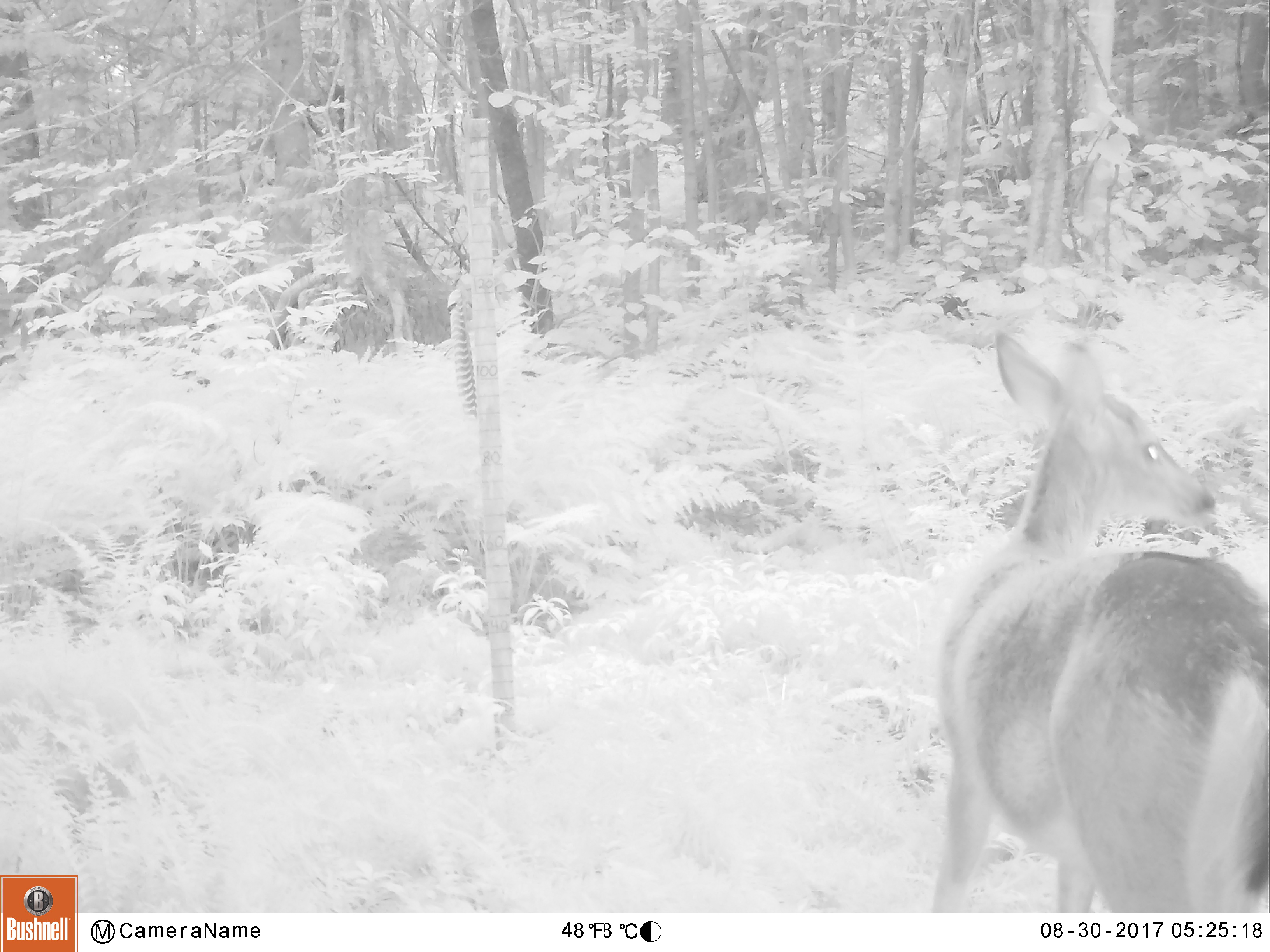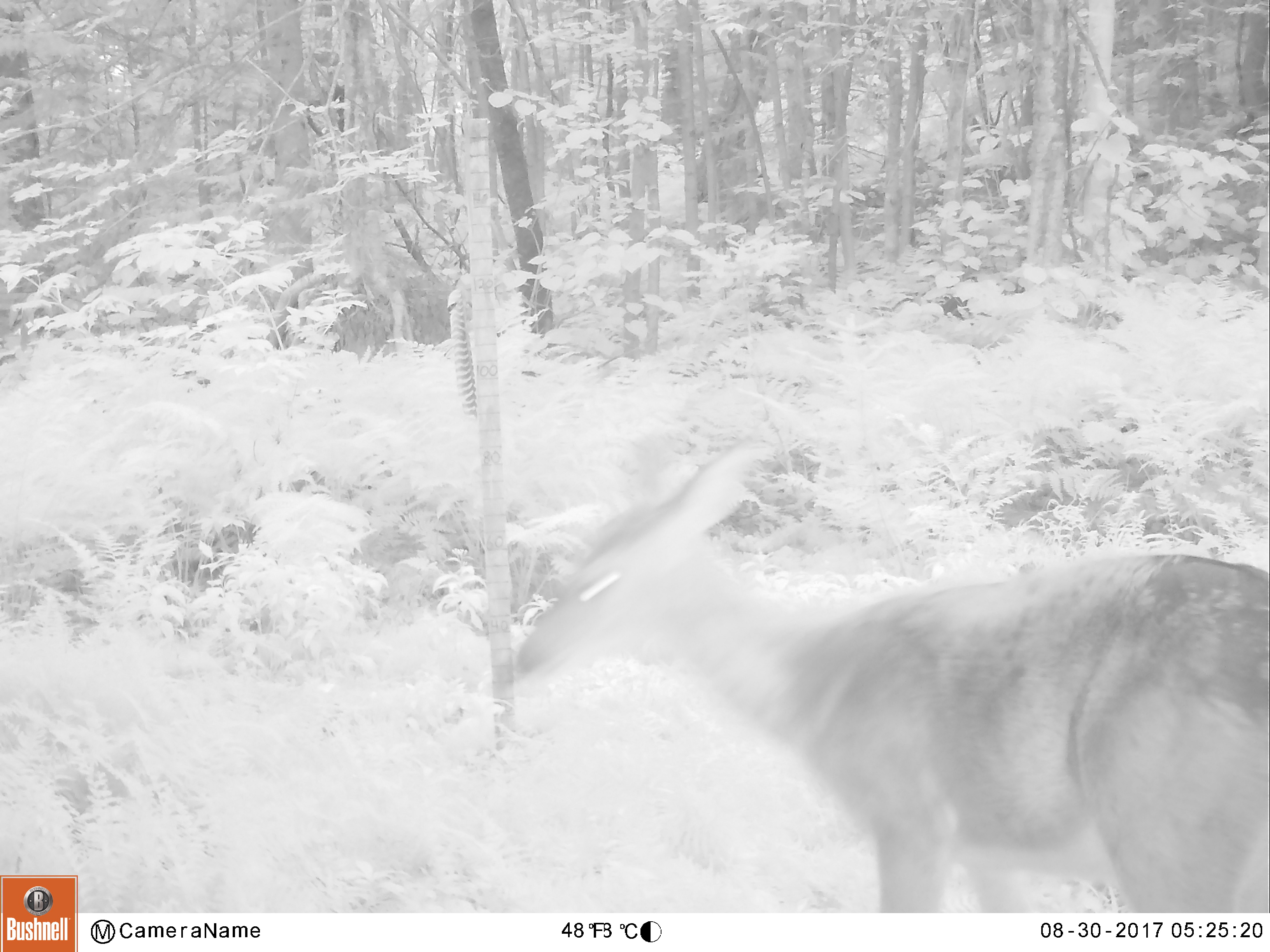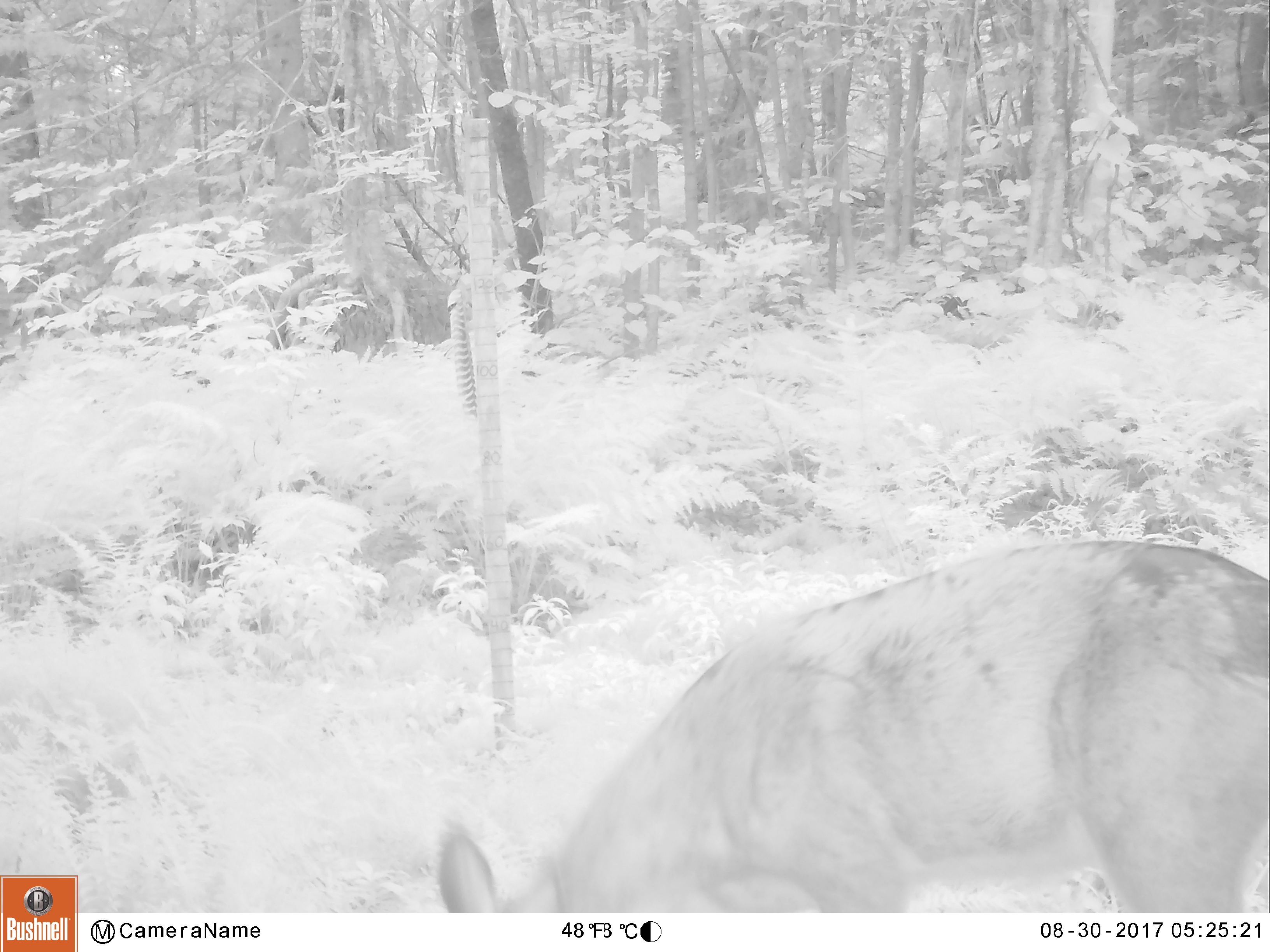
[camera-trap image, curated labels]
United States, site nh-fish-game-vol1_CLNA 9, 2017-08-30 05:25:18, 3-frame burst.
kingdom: Animalia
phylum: Chordata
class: Mammalia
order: Artiodactyla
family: Cervidae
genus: Odocoileus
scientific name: Odocoileus virginianus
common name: white-tailed deer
White-tailed deer (Odocoileus virginianus).